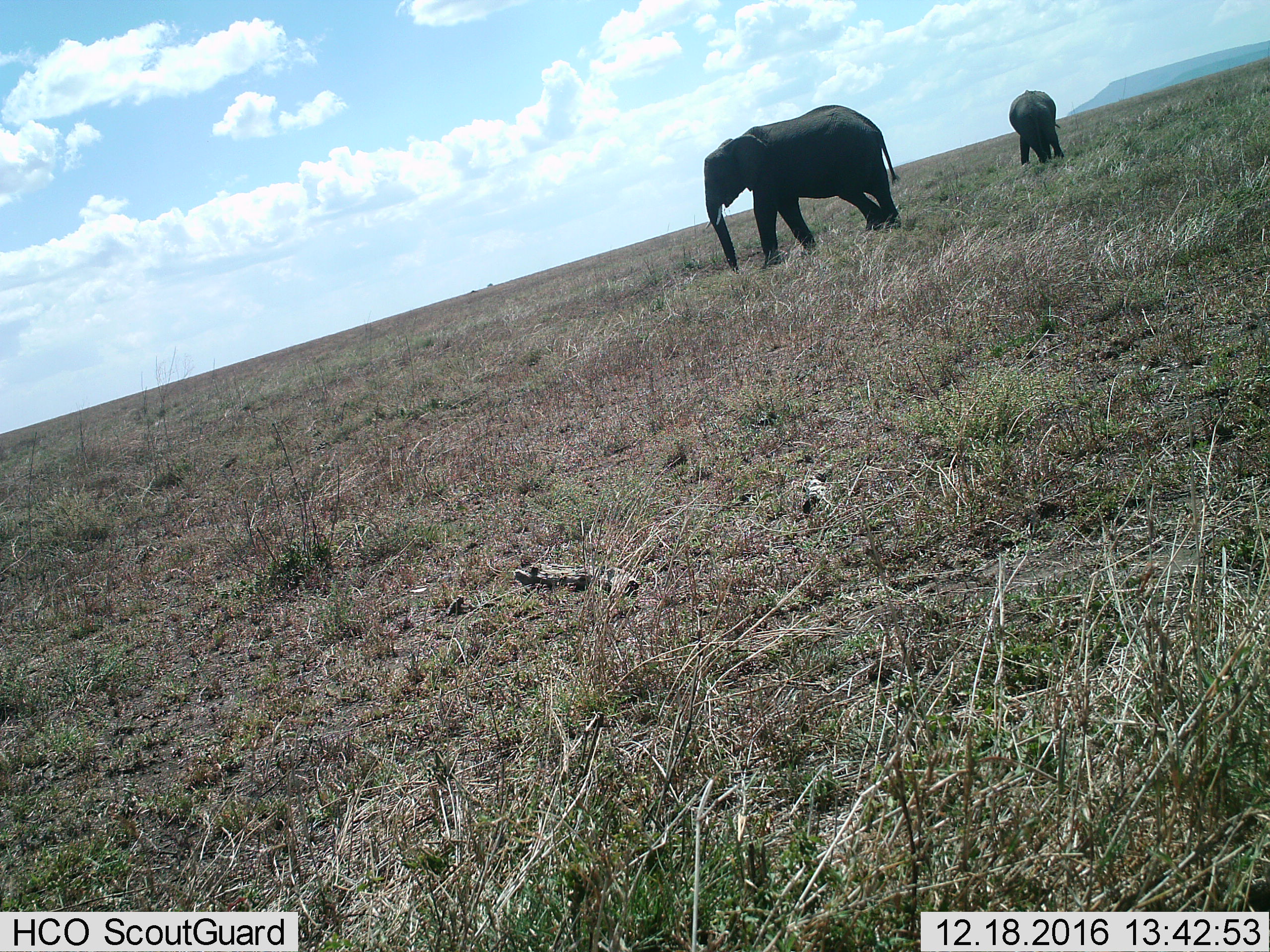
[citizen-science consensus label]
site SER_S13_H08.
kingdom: Animalia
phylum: Chordata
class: Mammalia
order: Proboscidea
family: Elephantidae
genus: Loxodonta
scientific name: Loxodonta africana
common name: african bush elephant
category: elephant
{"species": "elephant (african bush elephant) (Loxodonta africana)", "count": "2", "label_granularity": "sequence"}